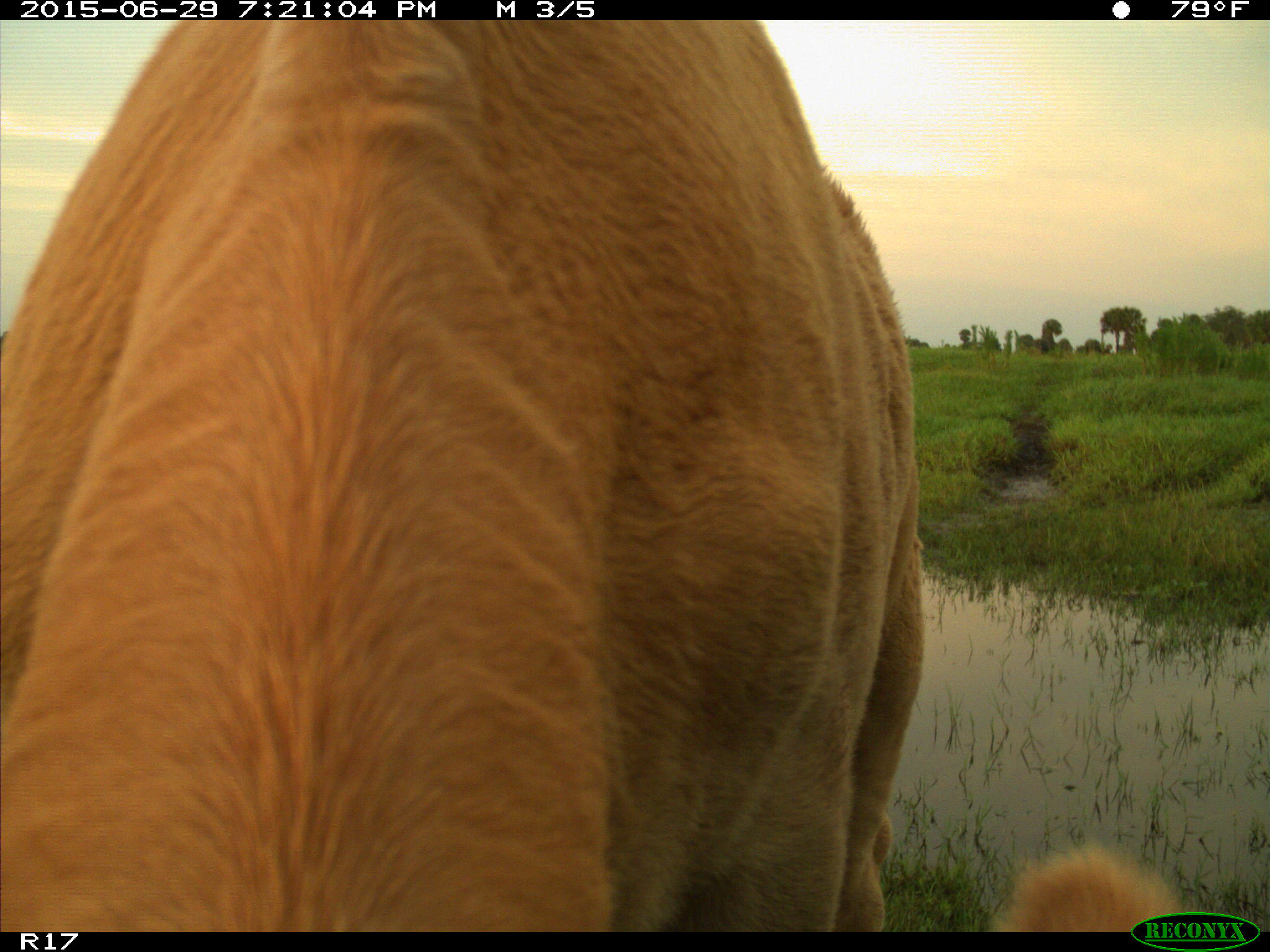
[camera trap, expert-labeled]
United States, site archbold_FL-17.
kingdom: Animalia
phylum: Chordata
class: Mammalia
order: Artiodactyla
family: Bovidae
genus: Bos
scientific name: Bos taurus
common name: domestic cow